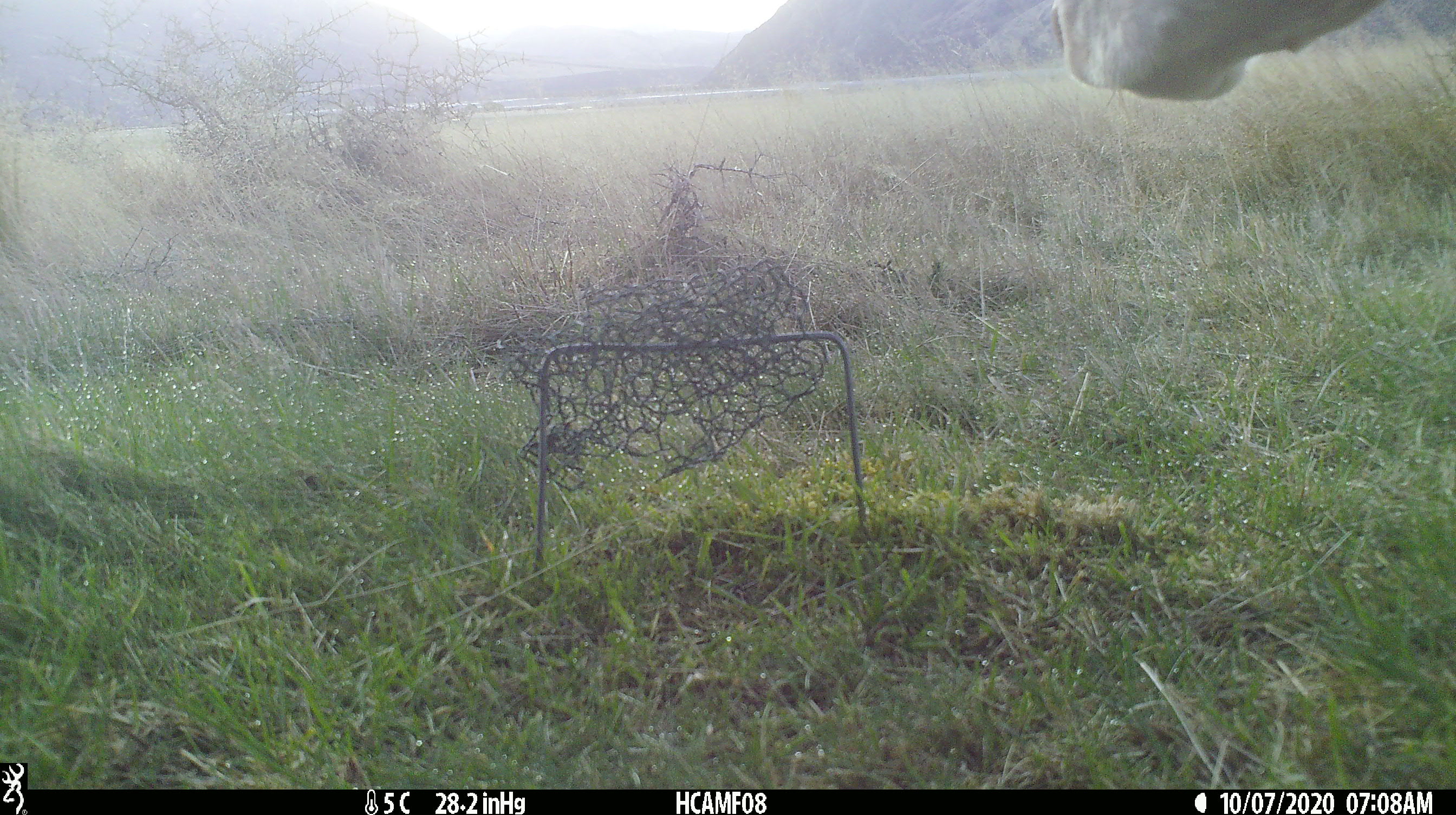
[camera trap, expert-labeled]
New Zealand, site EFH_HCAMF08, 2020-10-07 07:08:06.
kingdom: Animalia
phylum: Chordata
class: Mammalia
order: Artiodactyla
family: Bovidae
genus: Bos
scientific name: Bos taurus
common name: domestic cow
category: cow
Cow (domestic cow) (Bos taurus).